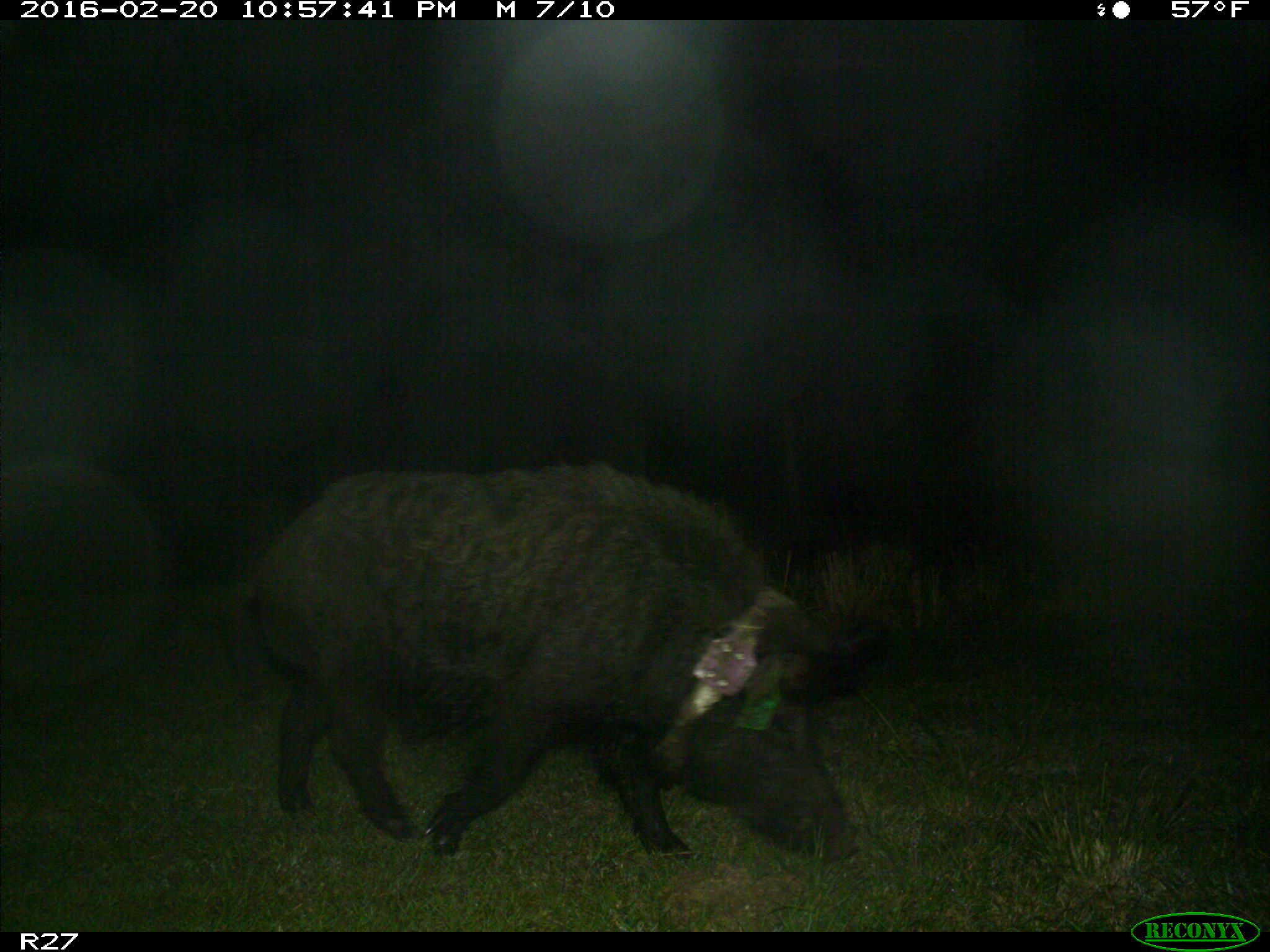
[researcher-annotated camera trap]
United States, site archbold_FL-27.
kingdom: Animalia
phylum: Chordata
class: Mammalia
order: Artiodactyla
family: Suidae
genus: Sus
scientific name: Sus scrofa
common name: wild boar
Sus scrofa (wild boar).